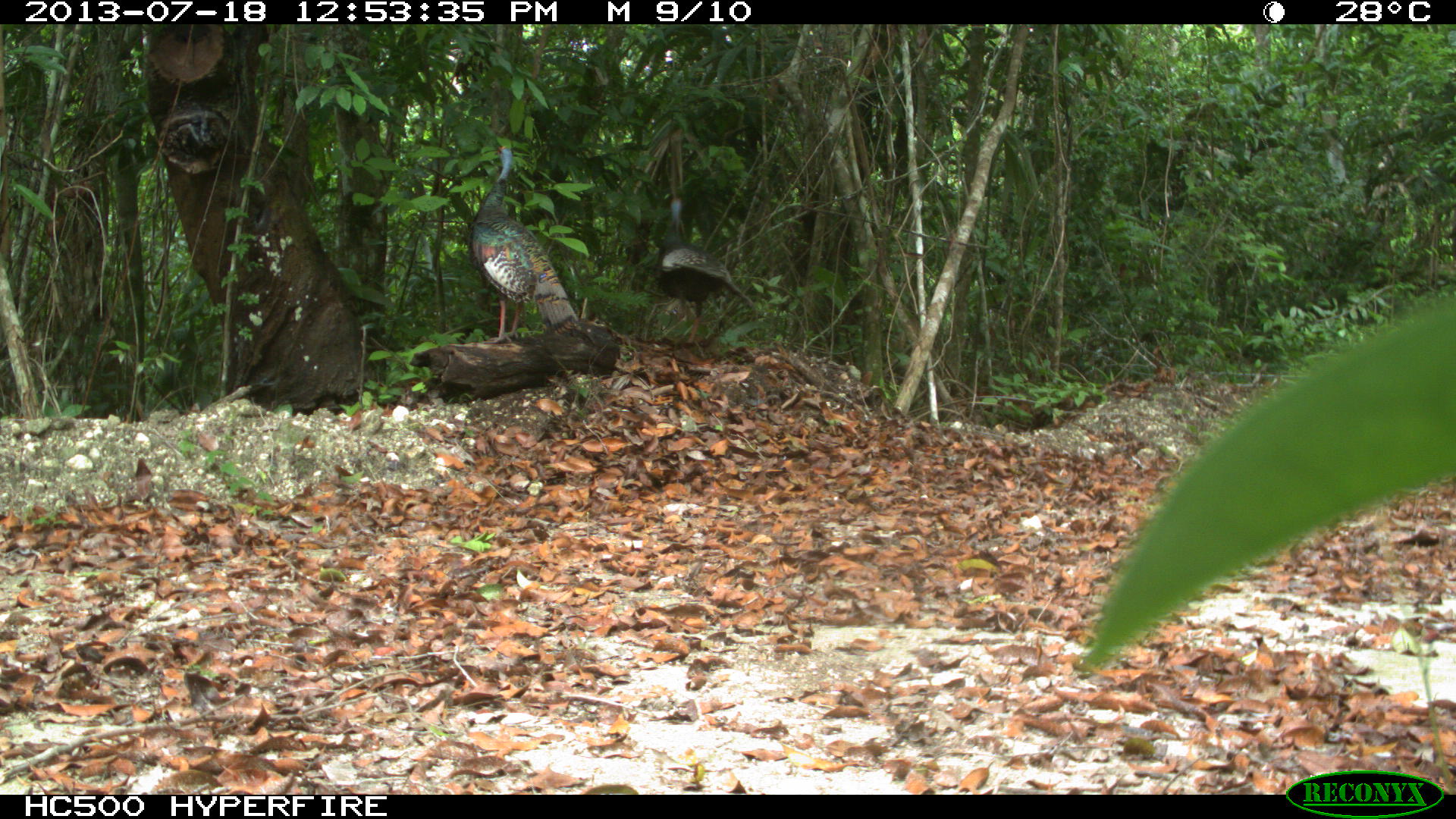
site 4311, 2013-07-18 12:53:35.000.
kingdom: Animalia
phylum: Chordata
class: Aves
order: Galliformes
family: Phasianidae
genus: Meleagris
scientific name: Meleagris ocellata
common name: ocellated turkey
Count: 2.